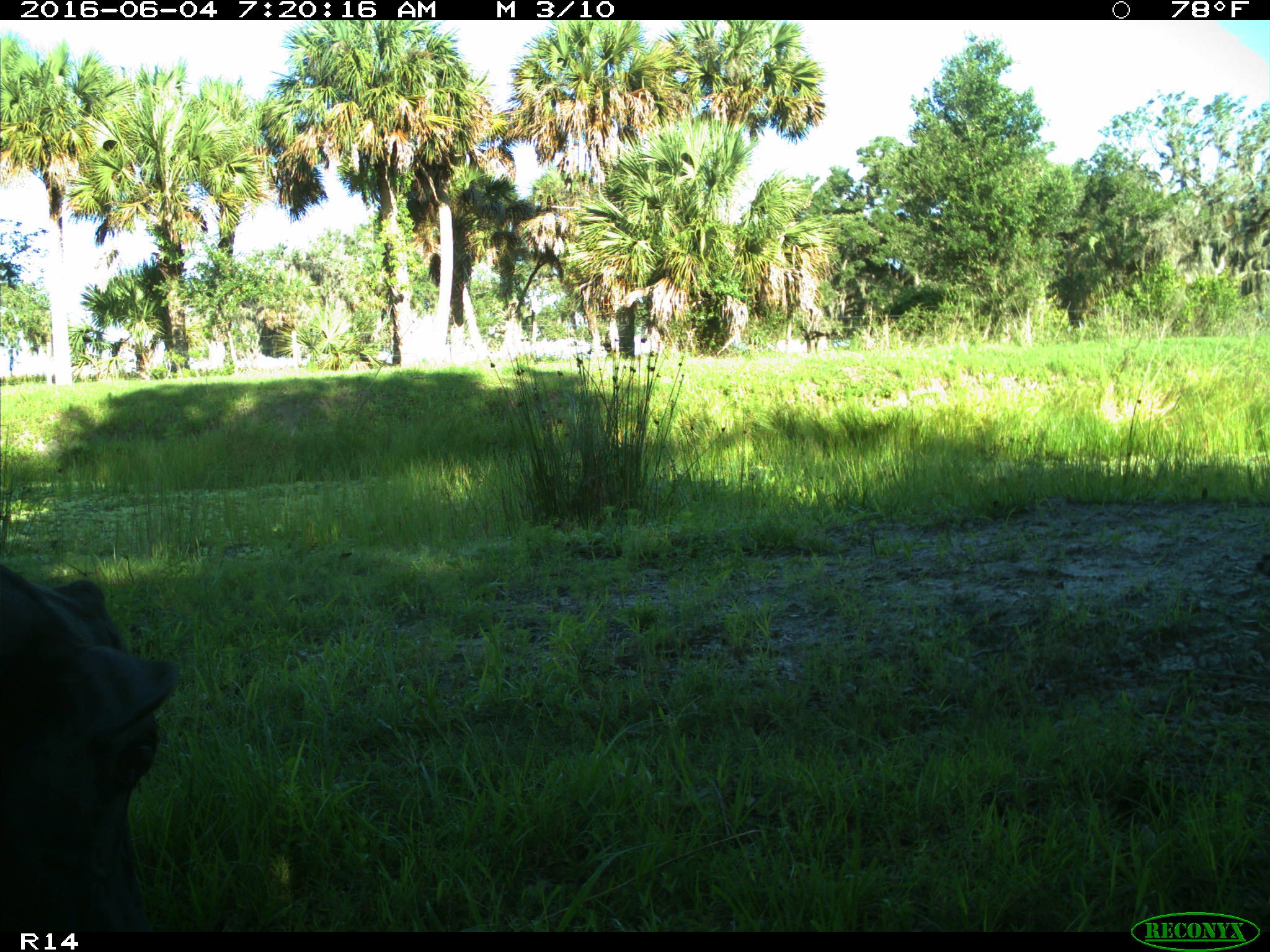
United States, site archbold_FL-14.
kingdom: Animalia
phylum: Chordata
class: Mammalia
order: Artiodactyla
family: Bovidae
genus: Bos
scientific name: Bos taurus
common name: domestic cow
Bos taurus (domestic cow).